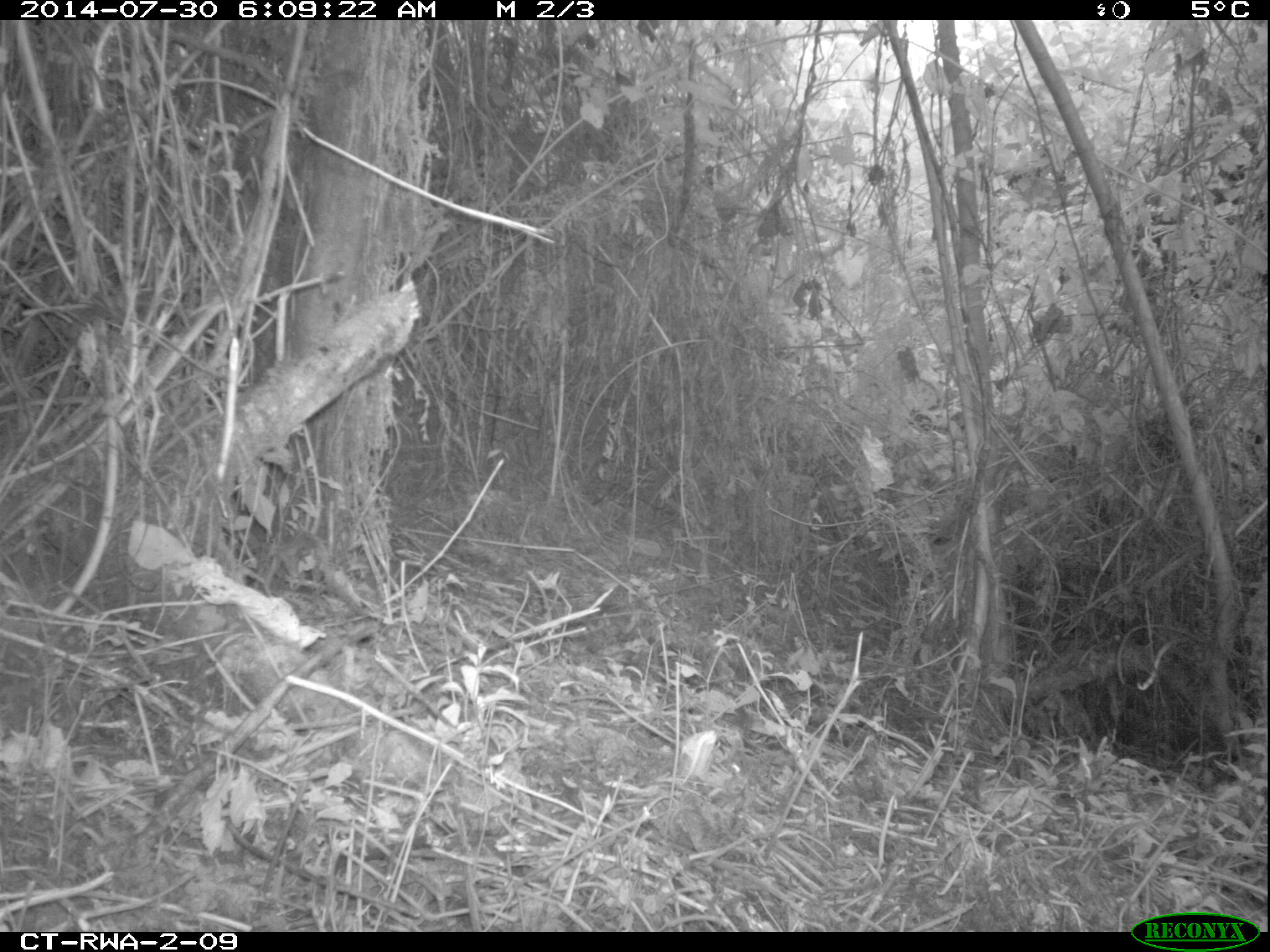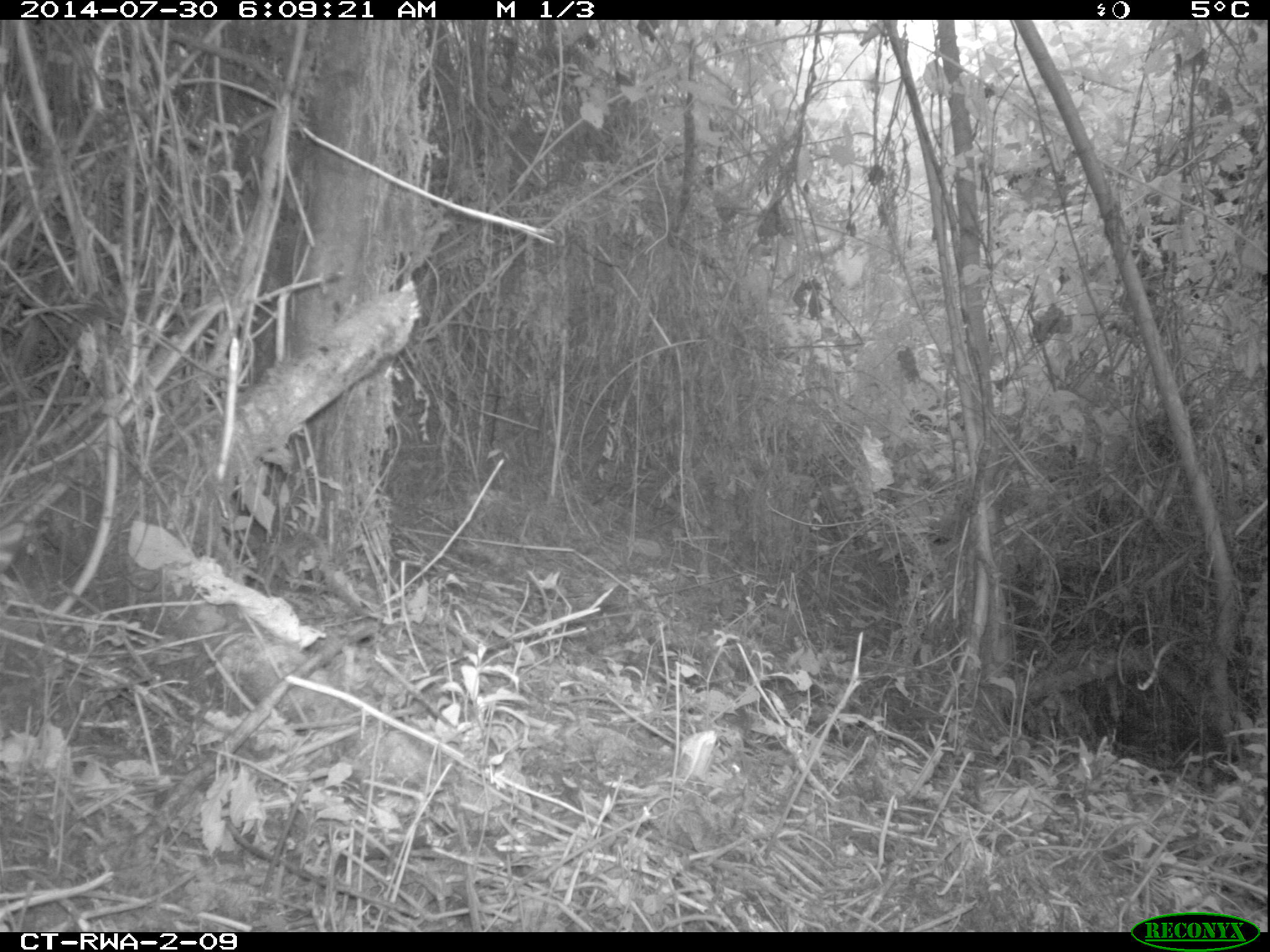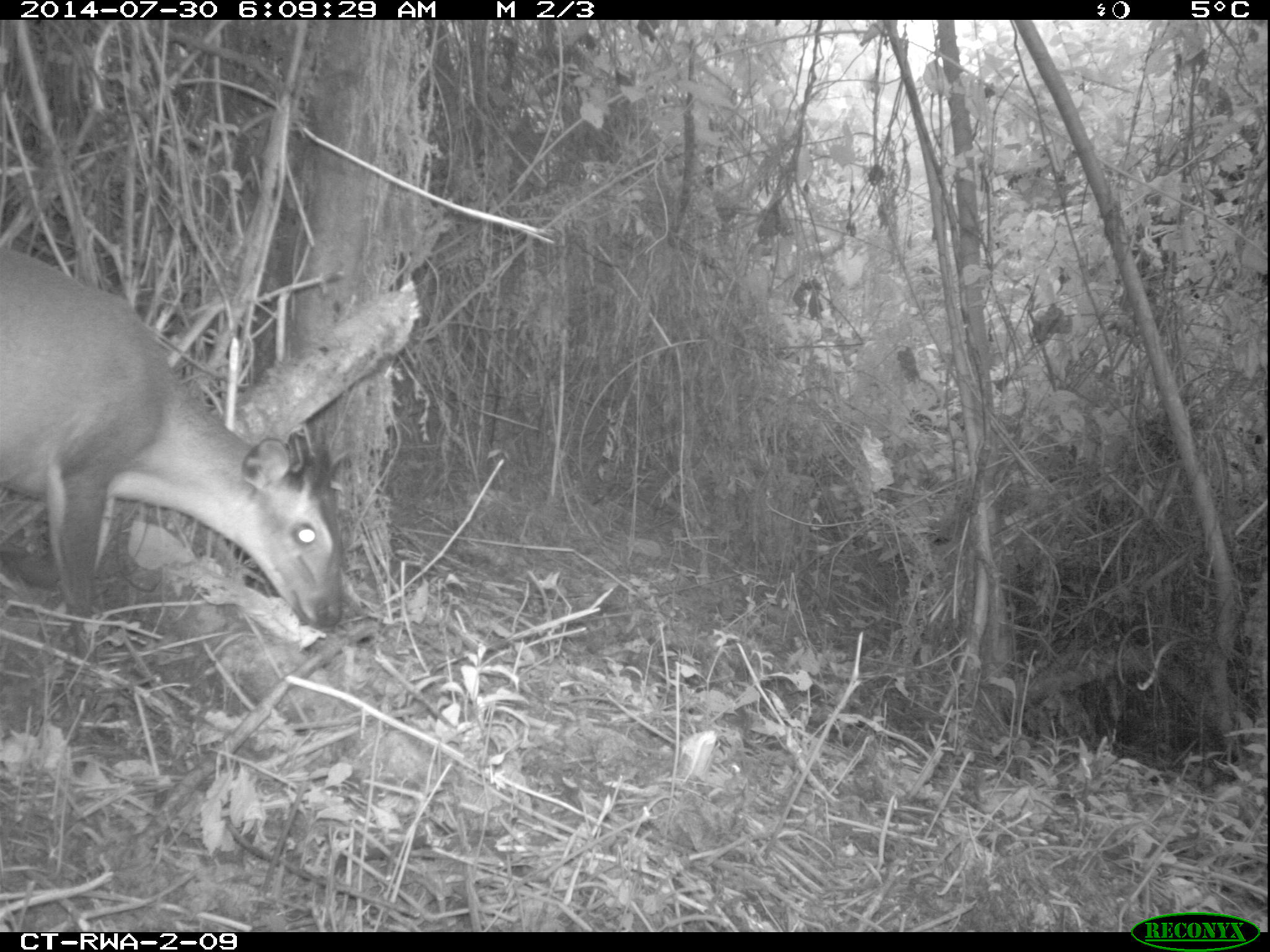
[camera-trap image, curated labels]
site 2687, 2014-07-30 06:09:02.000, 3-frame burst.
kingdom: Animalia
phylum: Chordata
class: Mammalia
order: Artiodactyla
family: Bovidae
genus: Cephalophus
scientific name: Cephalophus nigrifrons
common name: black-fronted duiker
Cephalophus nigrifrons (black-fronted duiker), count 1.